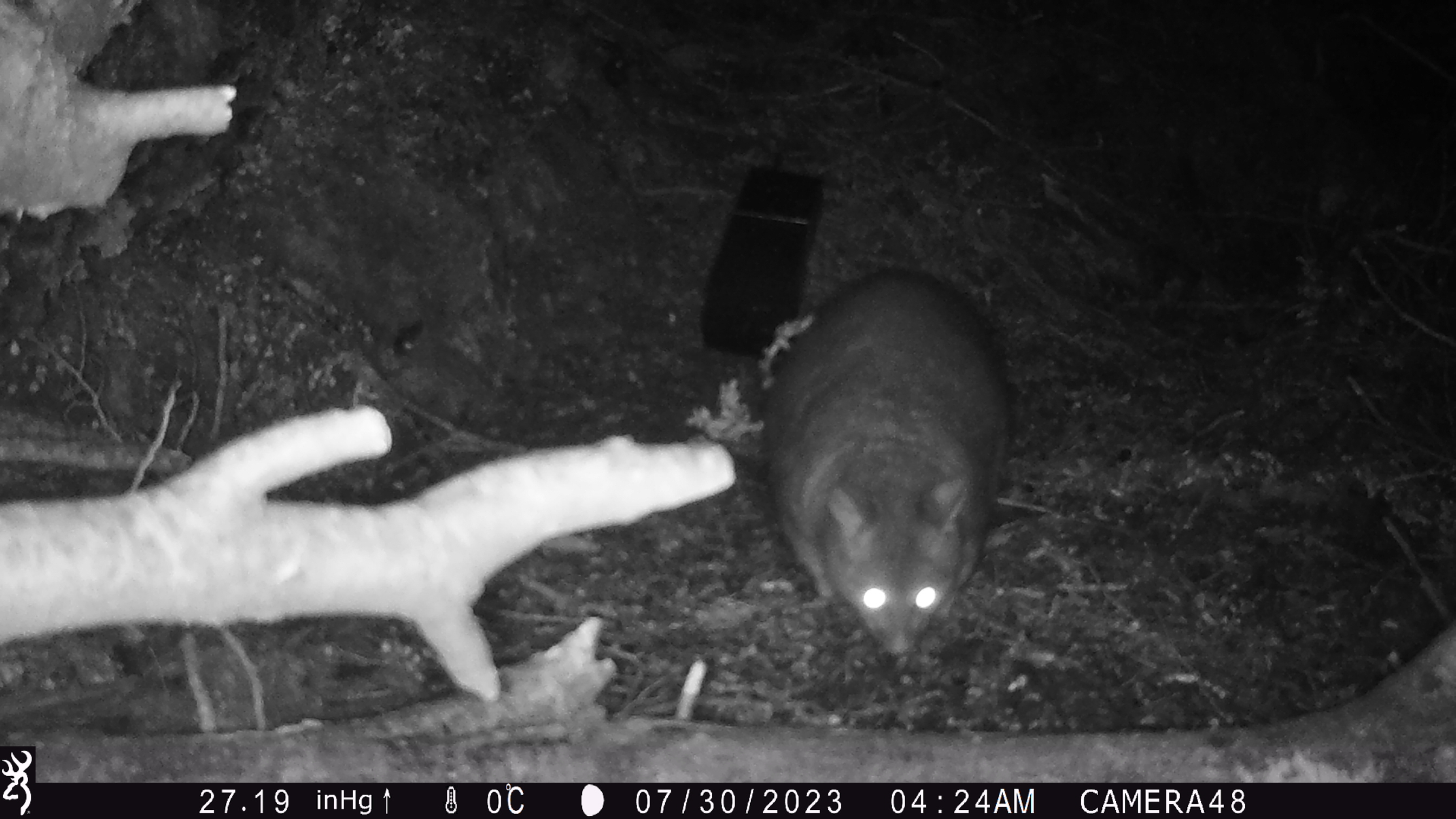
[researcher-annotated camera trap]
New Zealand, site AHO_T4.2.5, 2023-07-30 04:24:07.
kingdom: Animalia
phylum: Chordata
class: Mammalia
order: Carnivora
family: Mustelidae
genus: Mustela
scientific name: Mustela erminea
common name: stoat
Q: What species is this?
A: Stoat (Mustela erminea).